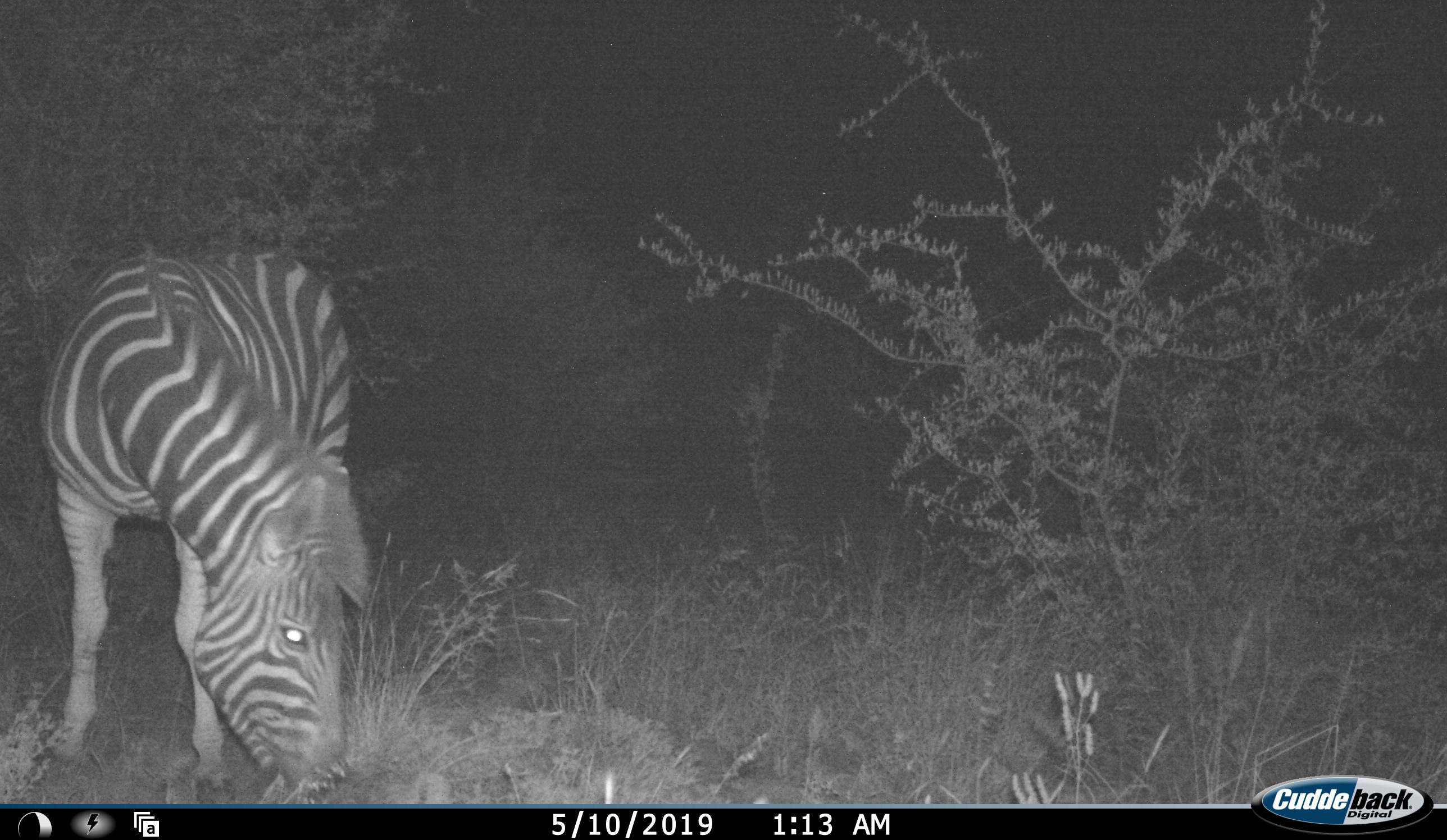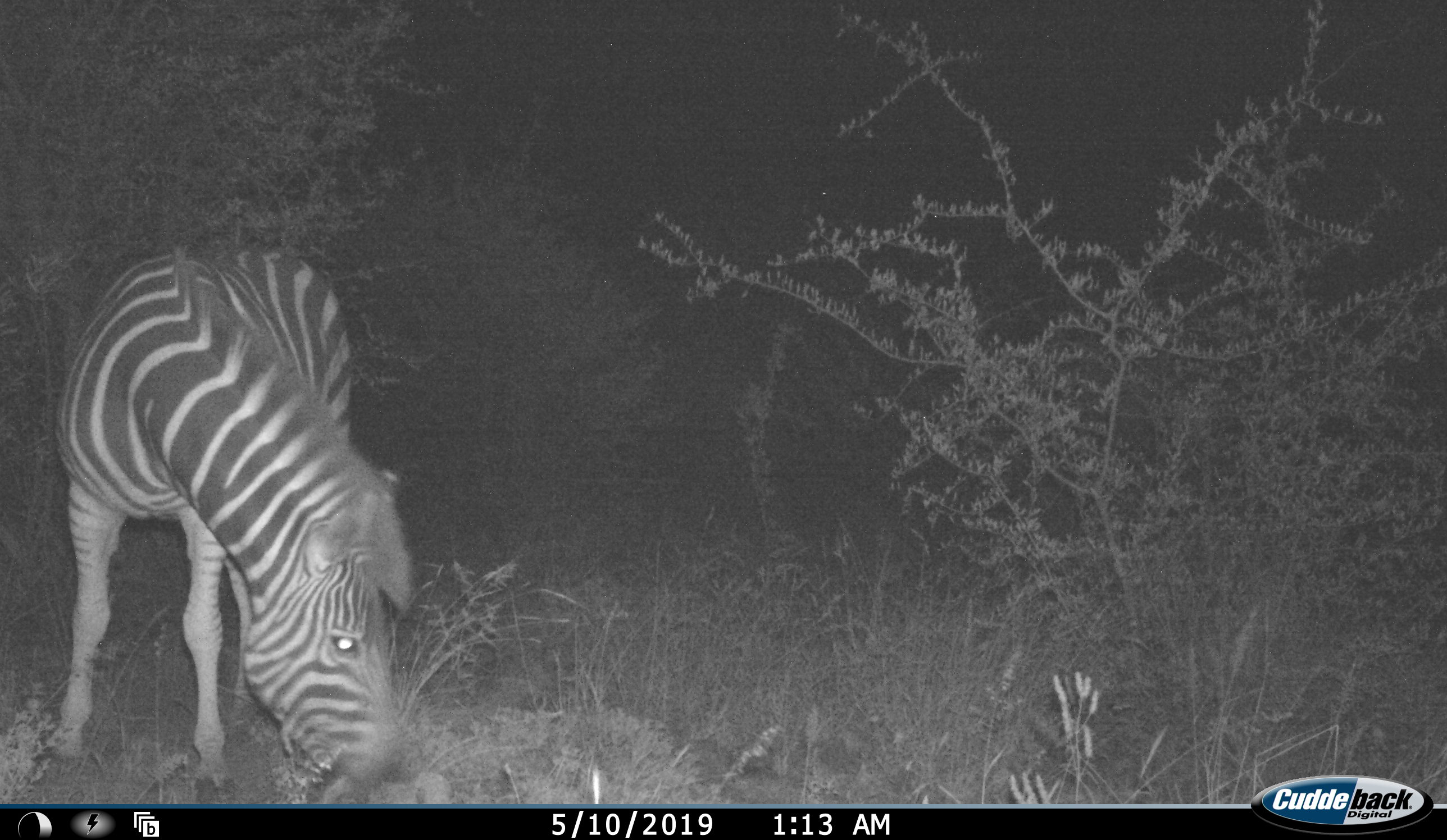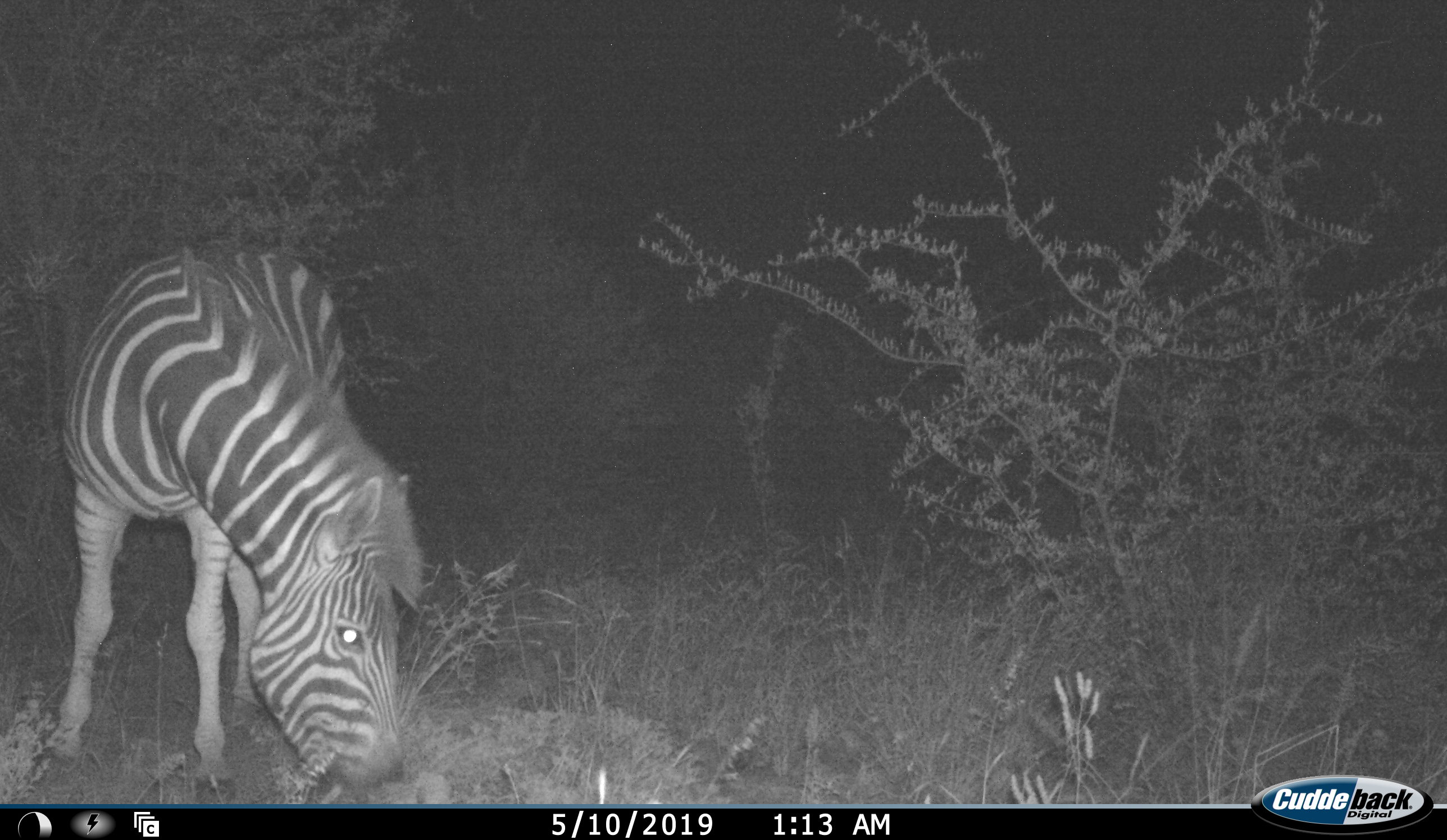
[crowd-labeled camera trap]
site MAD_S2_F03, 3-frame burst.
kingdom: Animalia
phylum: Chordata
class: Mammalia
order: Perissodactyla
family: Equidae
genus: Equus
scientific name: Equus quagga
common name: plains zebra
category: zebraplains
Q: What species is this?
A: Zebraplains (plains zebra) (Equus quagga).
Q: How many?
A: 1.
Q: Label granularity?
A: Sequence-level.